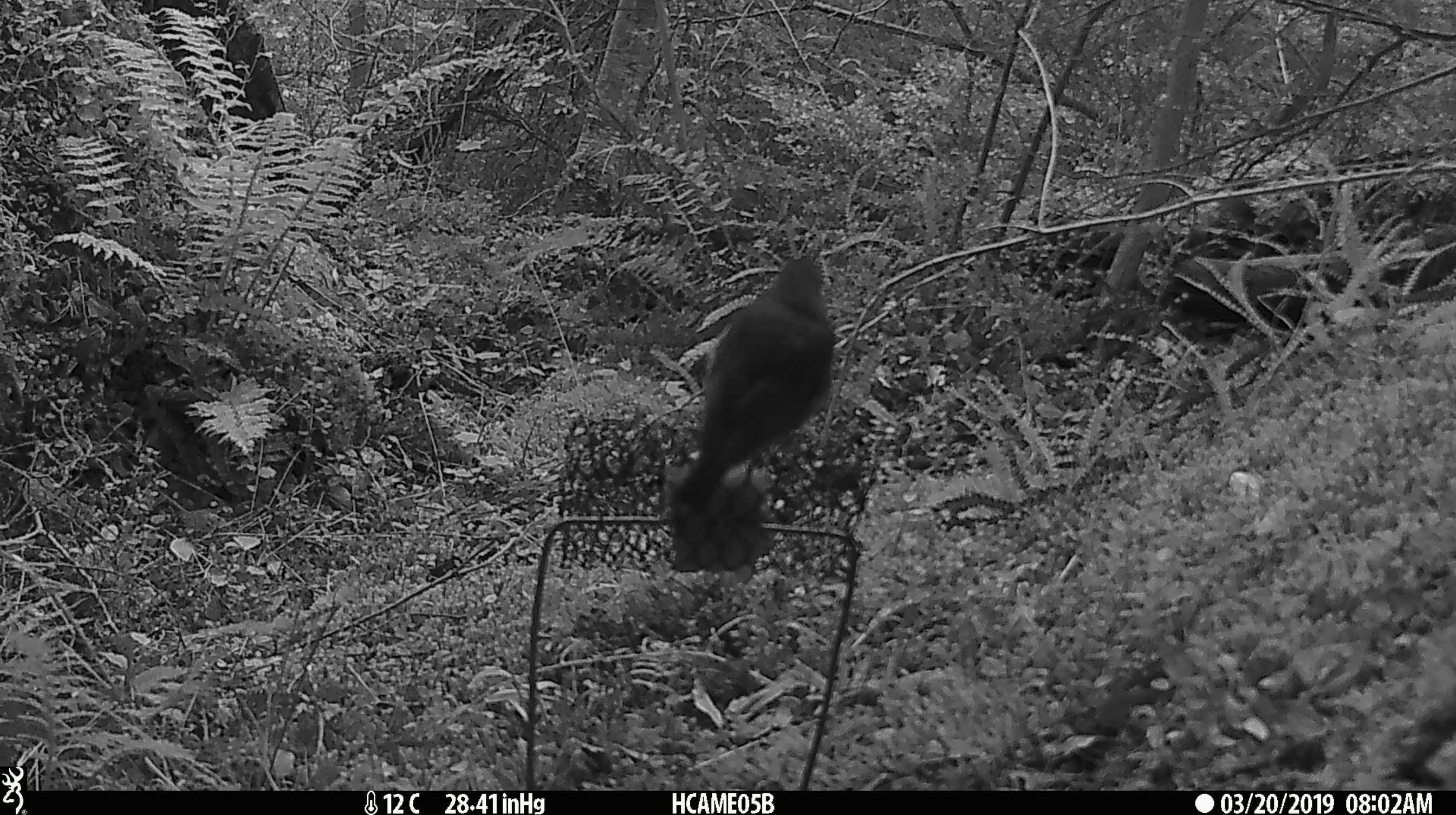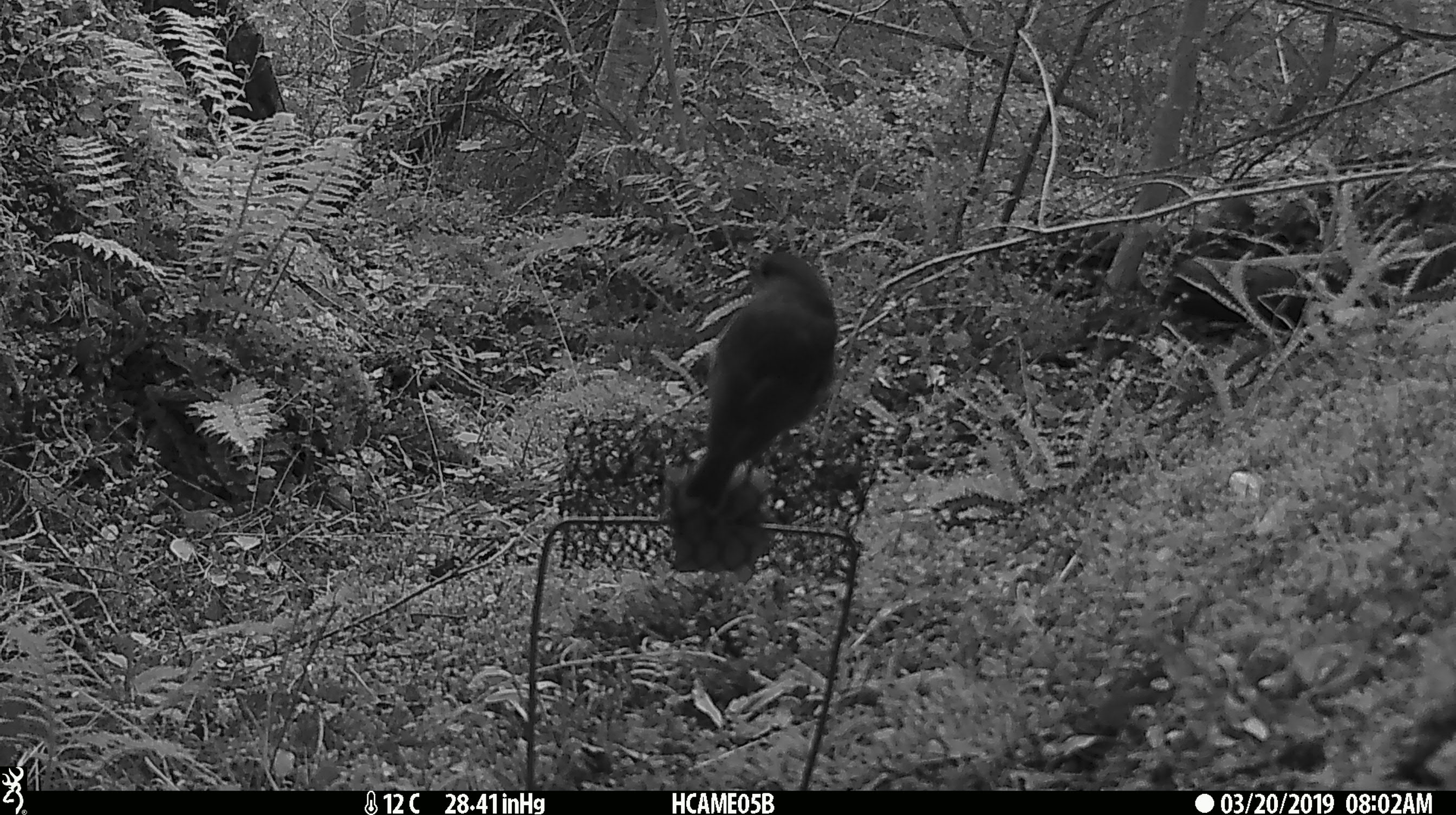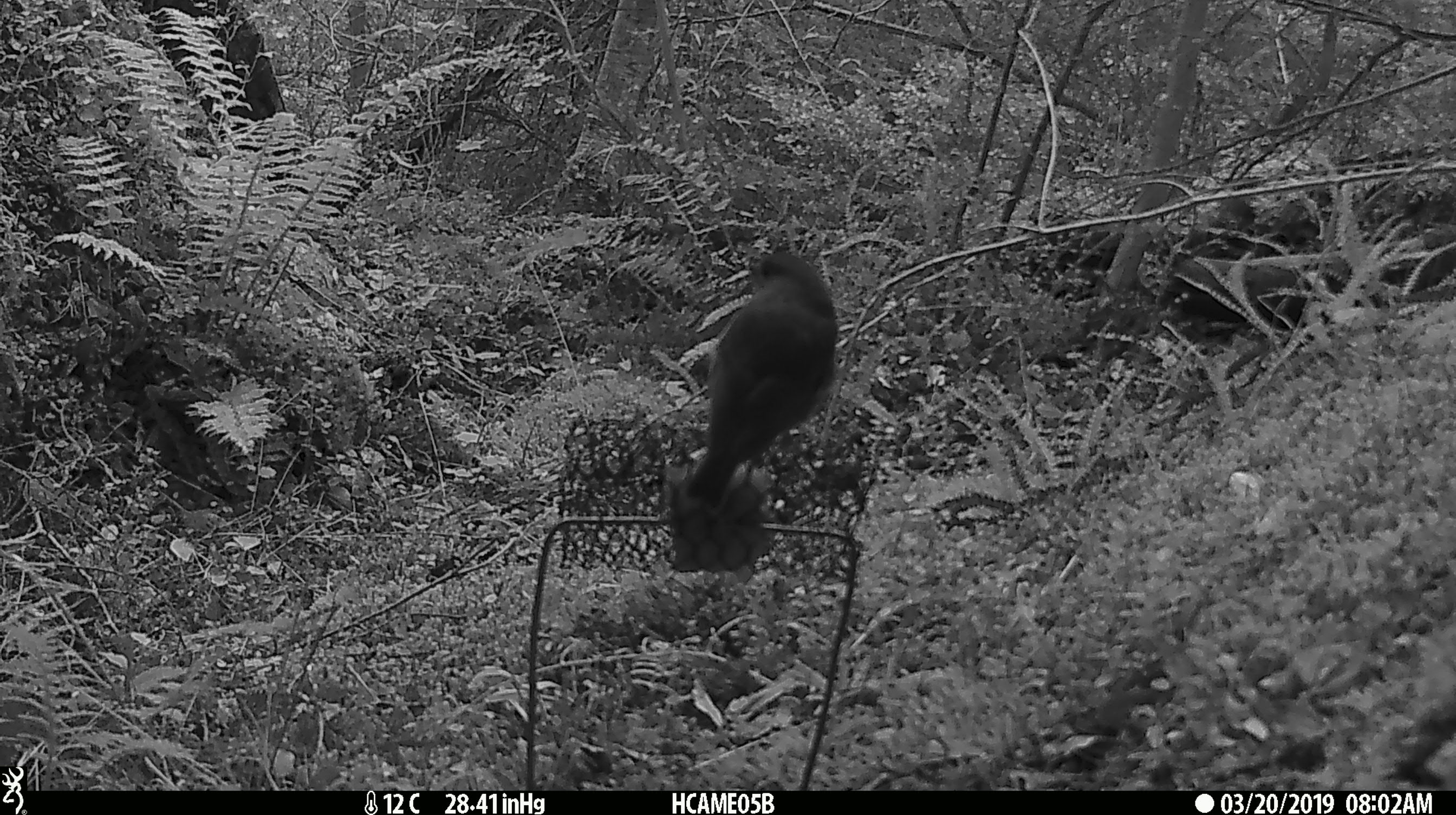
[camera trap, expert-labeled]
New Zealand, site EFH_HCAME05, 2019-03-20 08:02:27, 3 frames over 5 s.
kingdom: Animalia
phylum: Chordata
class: Aves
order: Passeriformes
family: Petroicidae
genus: Petroica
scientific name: Petroica australis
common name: new zealand robin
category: robin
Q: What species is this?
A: Robin (new zealand robin) (Petroica australis).